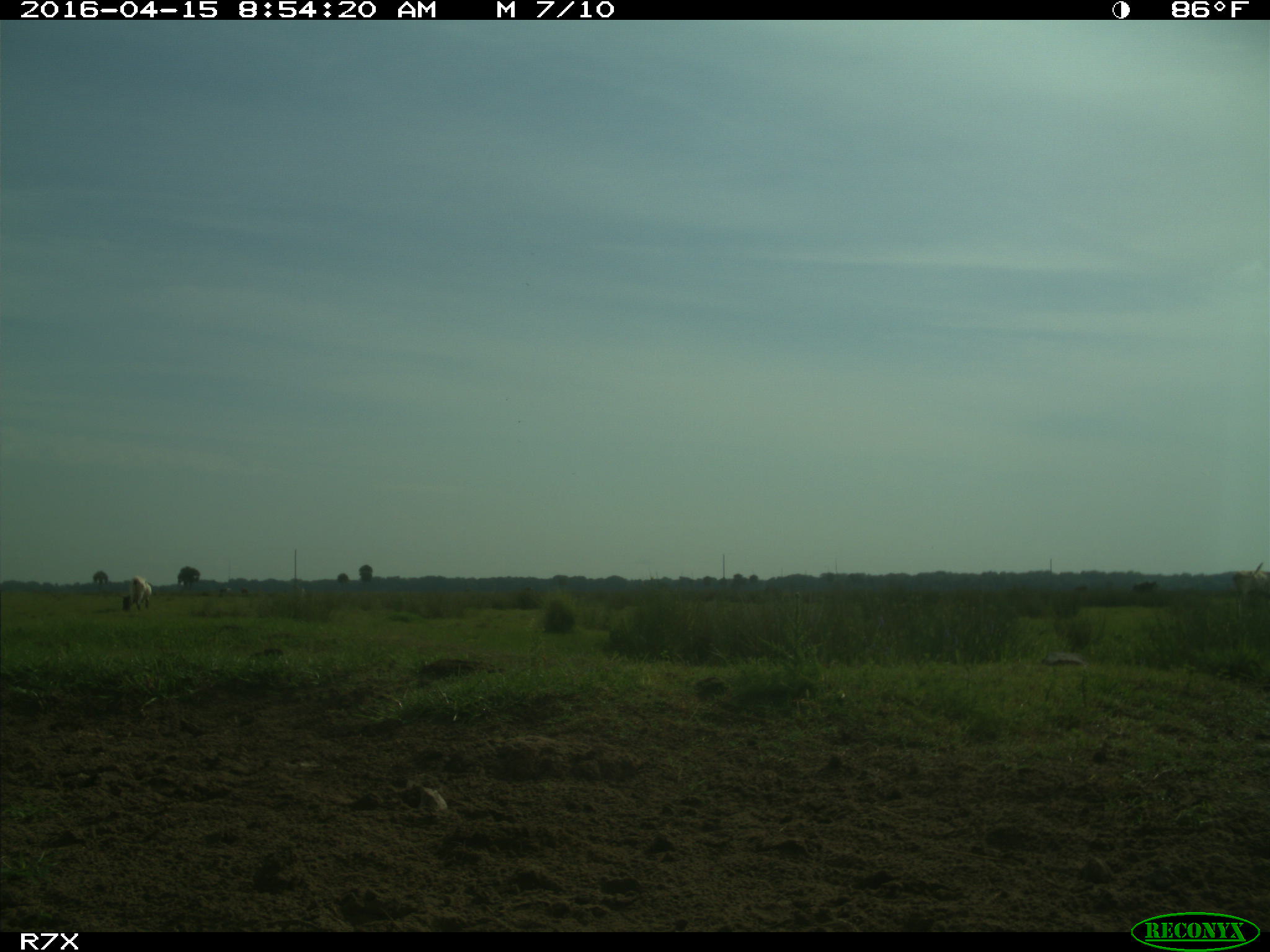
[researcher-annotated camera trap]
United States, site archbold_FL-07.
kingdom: Animalia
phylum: Chordata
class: Mammalia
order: Artiodactyla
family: Bovidae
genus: Bos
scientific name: Bos taurus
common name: domestic cow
Bos taurus (domestic cow).